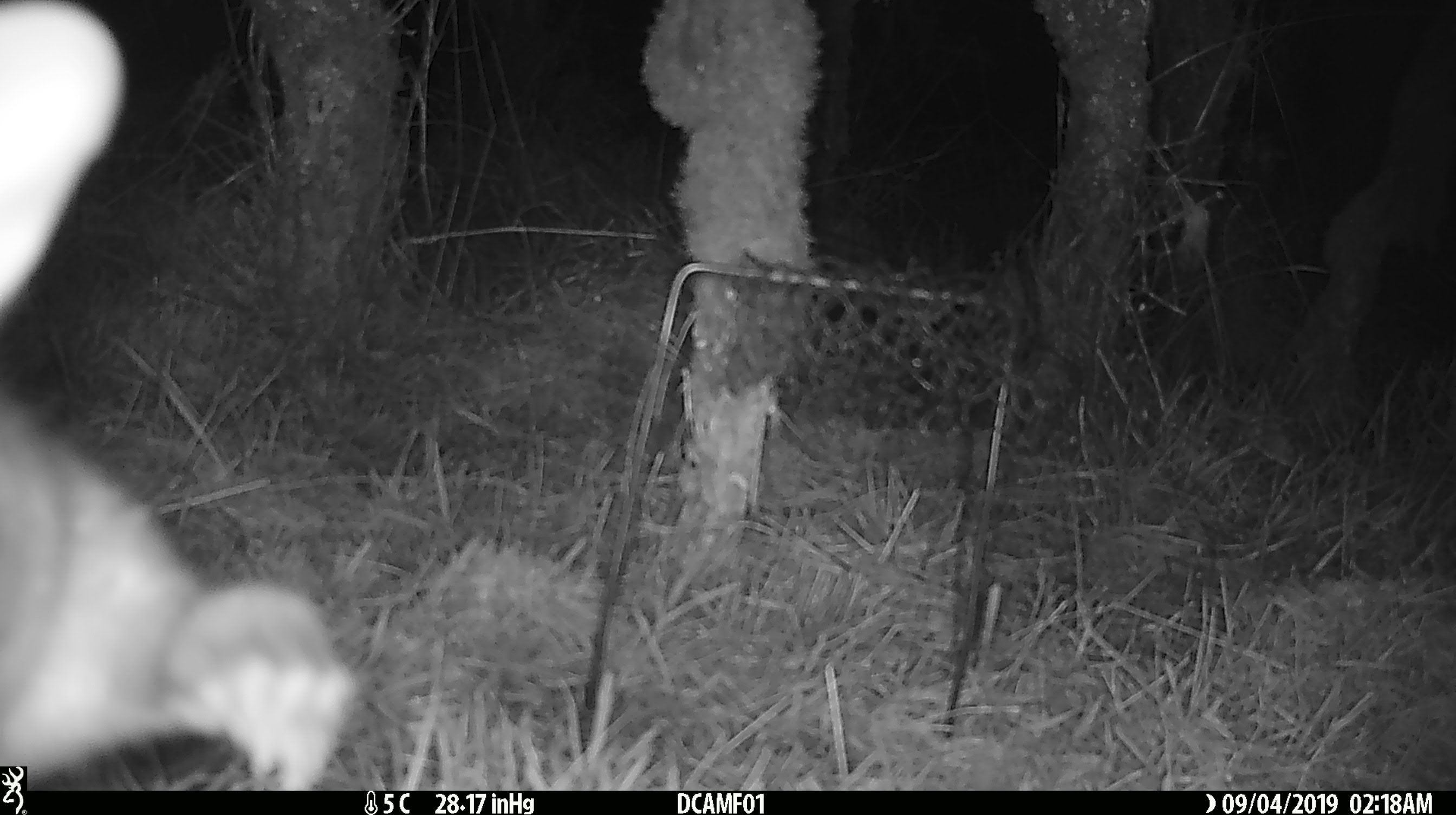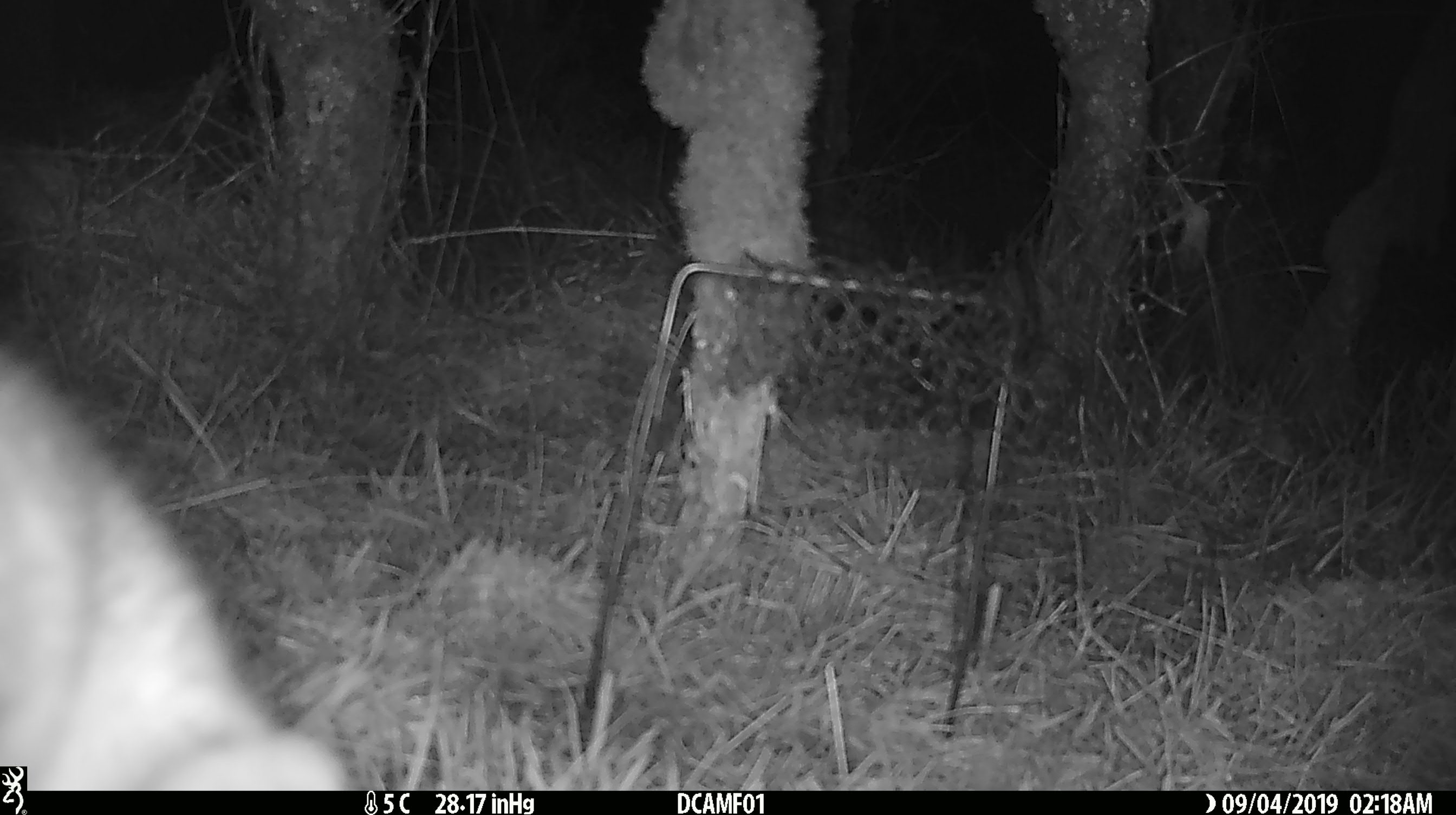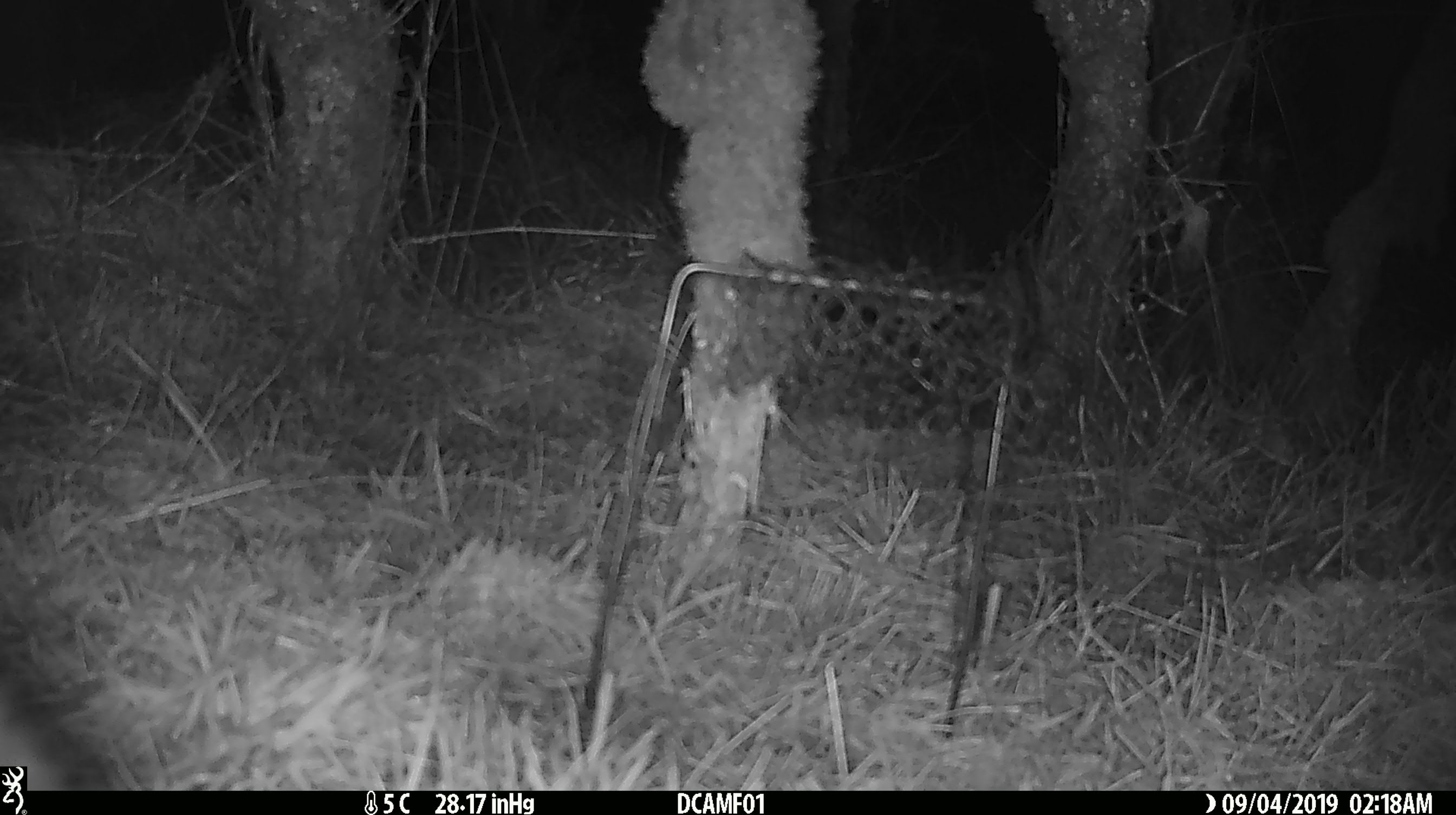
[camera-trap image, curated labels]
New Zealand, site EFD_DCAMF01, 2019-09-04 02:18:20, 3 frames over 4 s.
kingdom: Animalia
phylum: Chordata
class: Mammalia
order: Diprotodontia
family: Phalangeridae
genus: Trichosurus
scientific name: Trichosurus vulpecula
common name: common brushtail possum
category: possum